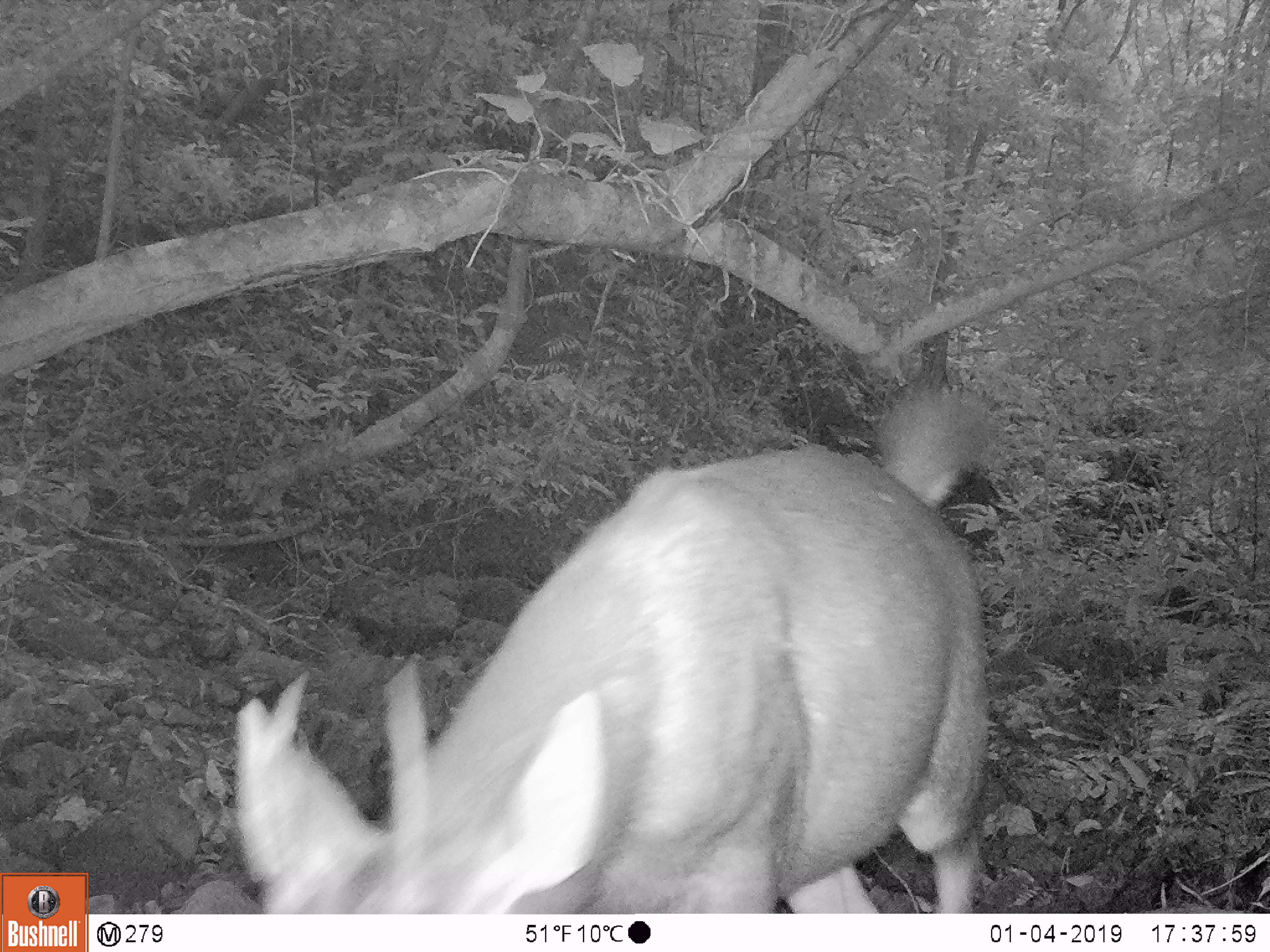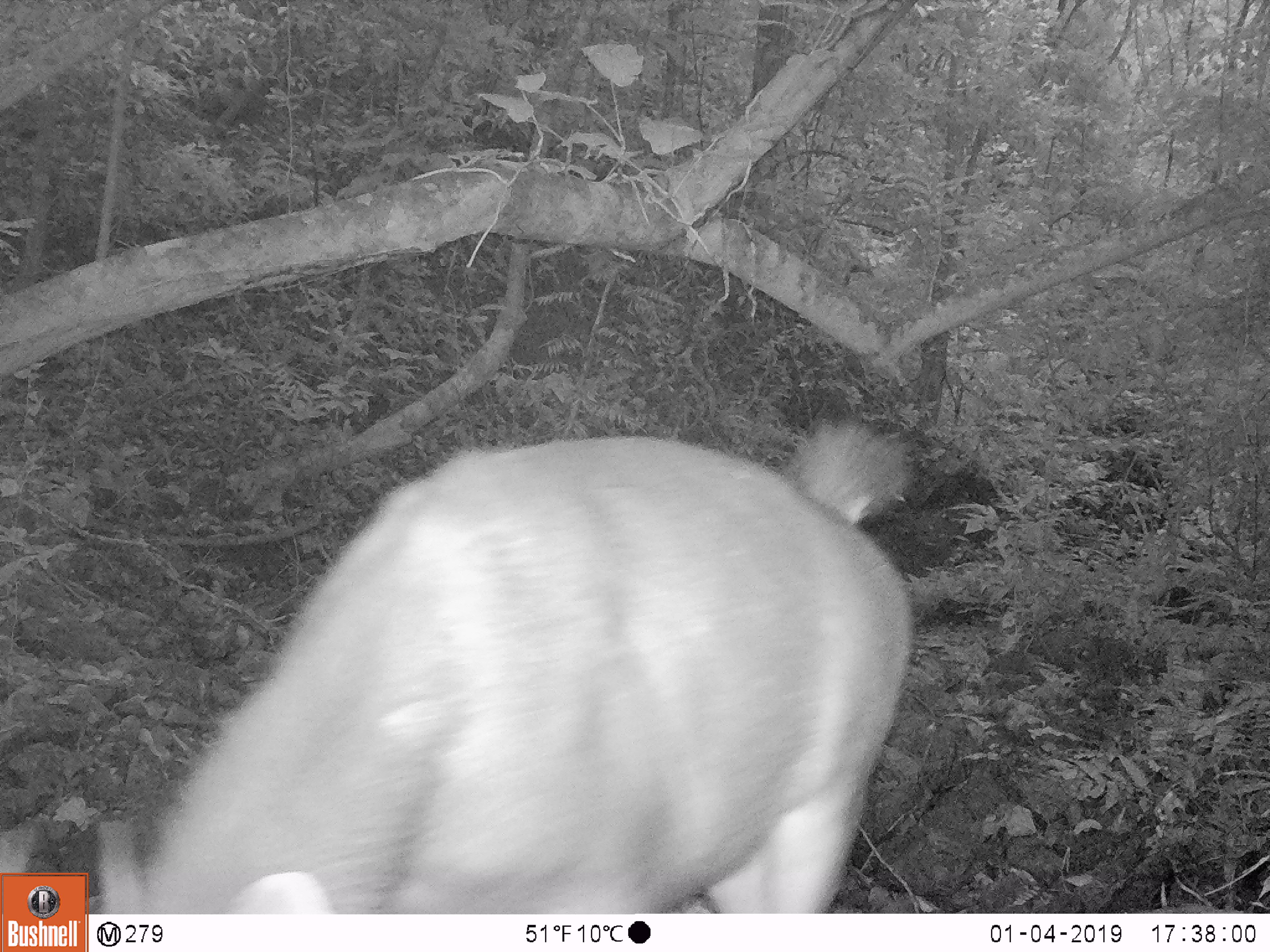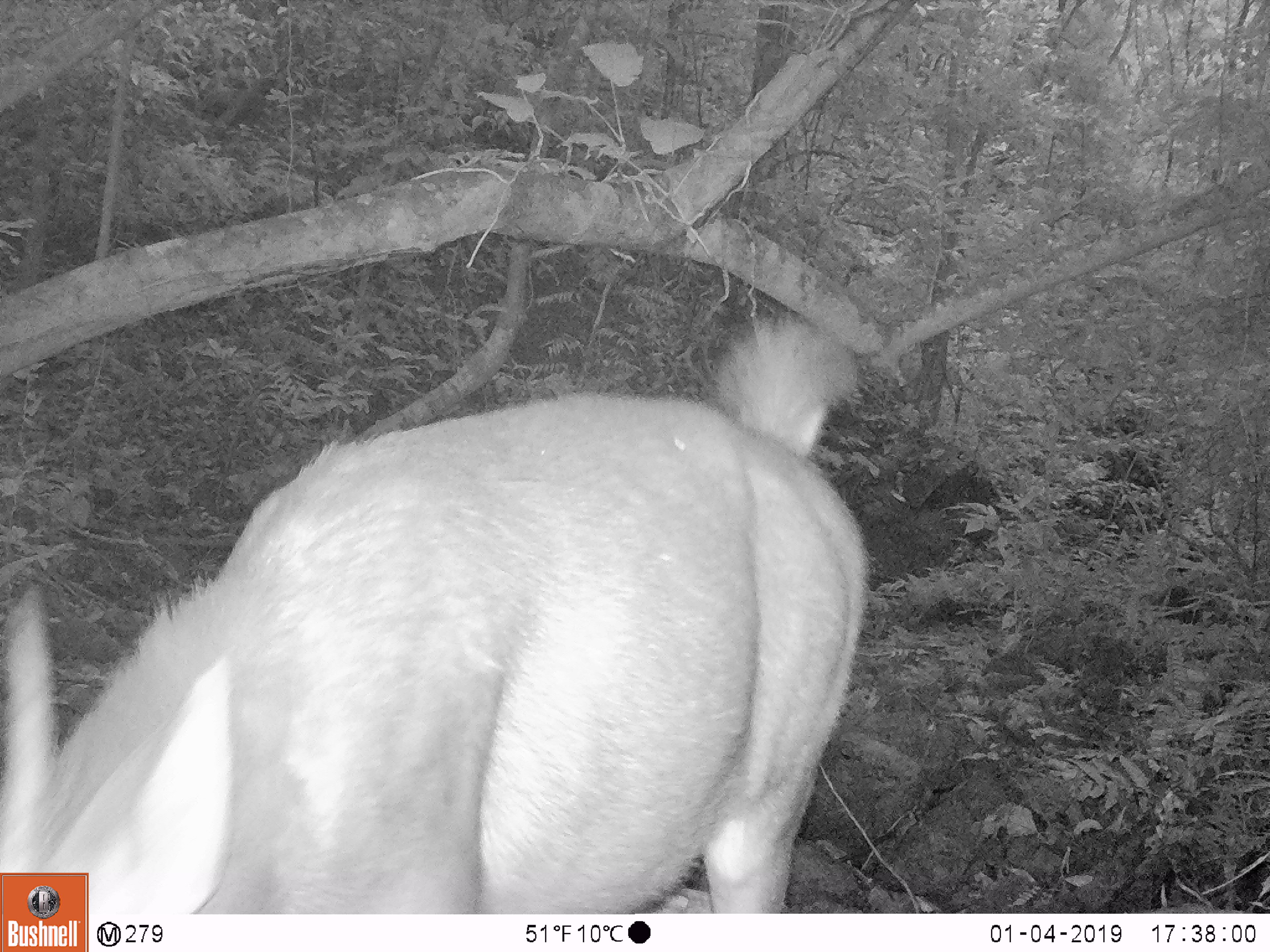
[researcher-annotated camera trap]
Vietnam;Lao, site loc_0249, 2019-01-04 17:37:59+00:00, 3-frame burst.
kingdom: Animalia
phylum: Chordata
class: Mammalia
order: Artiodactyla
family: Cervidae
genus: Rusa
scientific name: Rusa unicolor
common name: sambar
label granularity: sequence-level